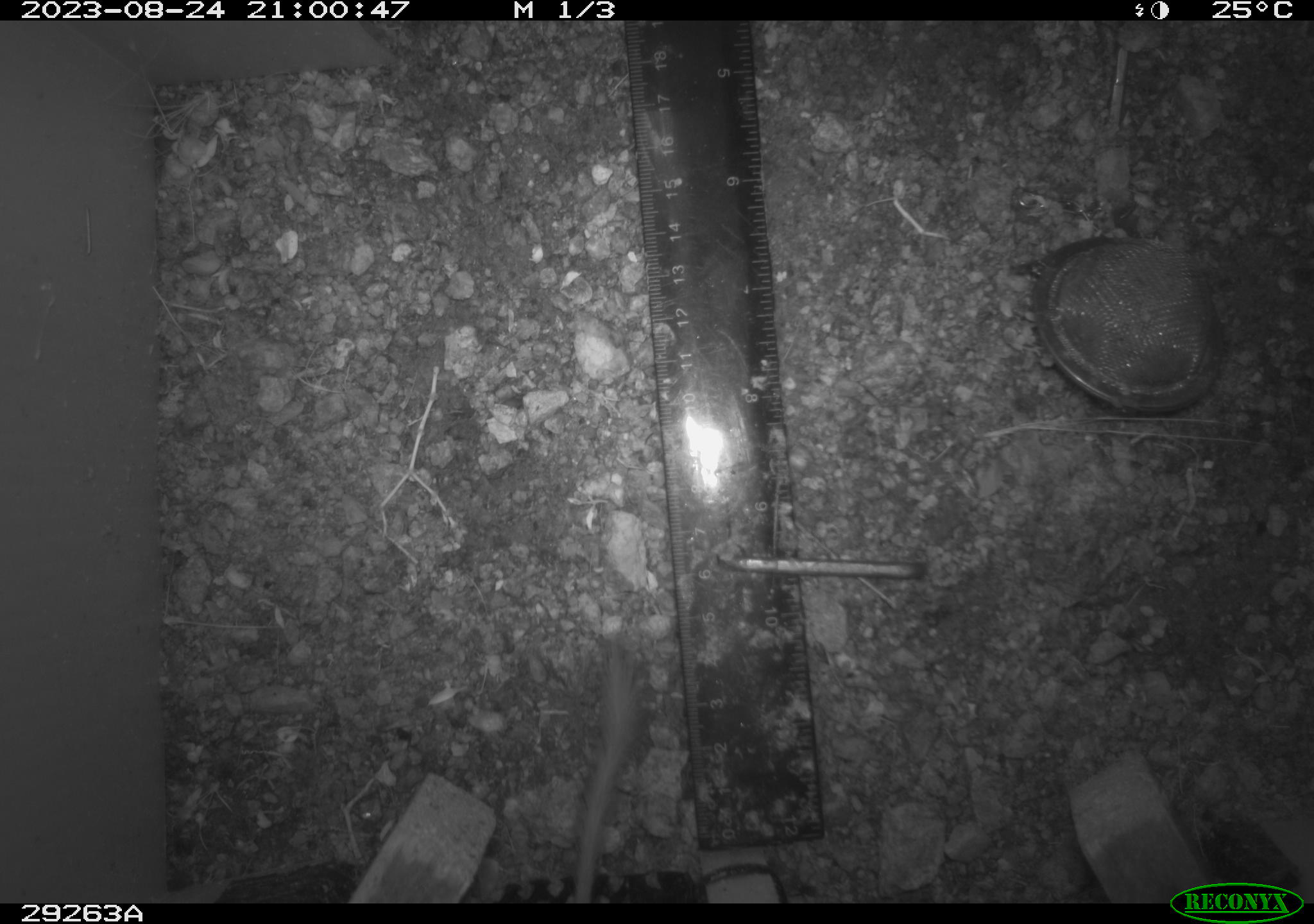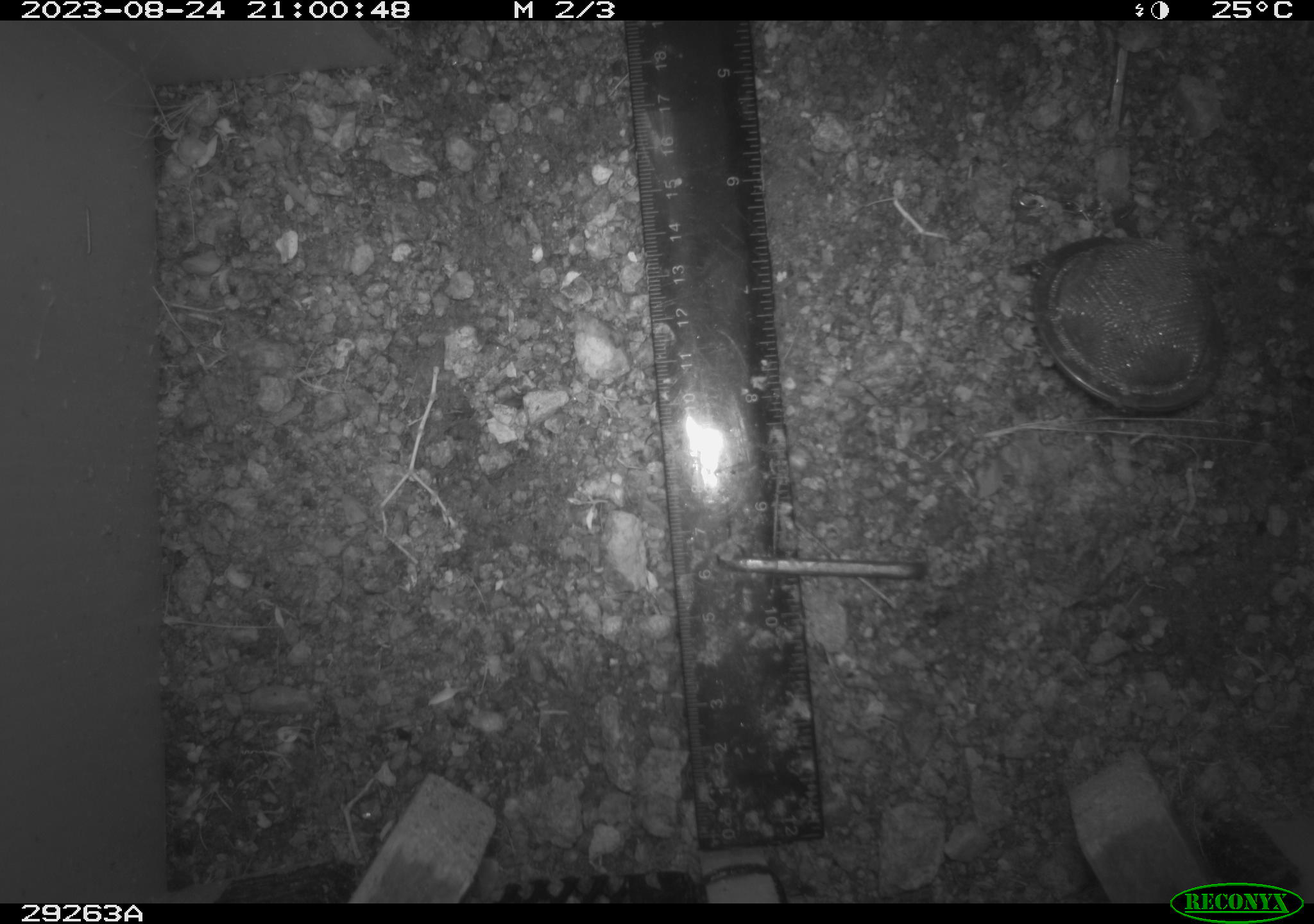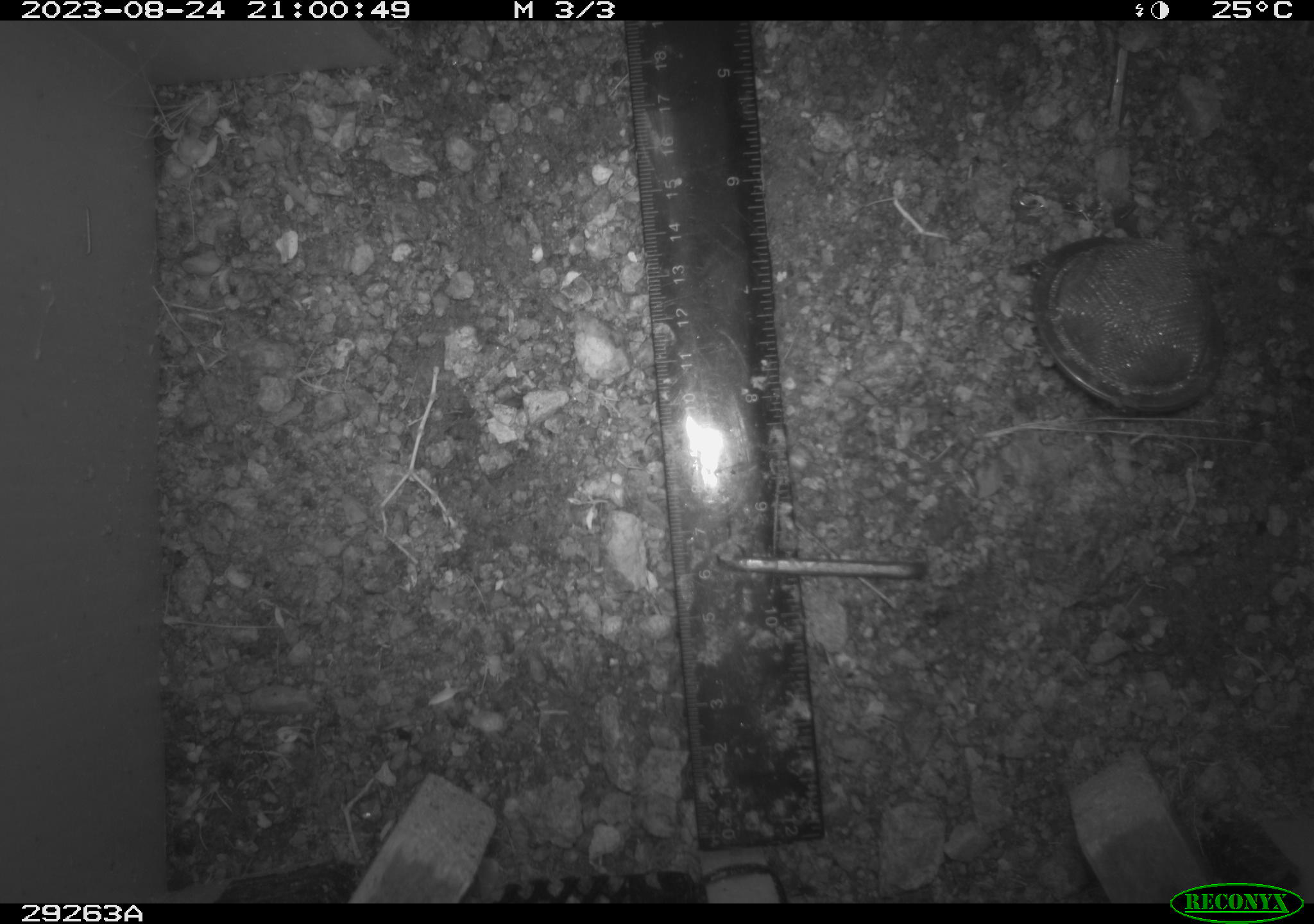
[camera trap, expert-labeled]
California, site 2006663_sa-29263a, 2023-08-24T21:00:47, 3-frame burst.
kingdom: Animalia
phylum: Chordata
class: Mammalia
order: Rodentia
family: Heteromyidae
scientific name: Heteromyidae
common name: kangaroo rats and pocket mice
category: heteromyidae family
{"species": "heteromyidae family (kangaroo rats and pocket mice) (Heteromyidae)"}